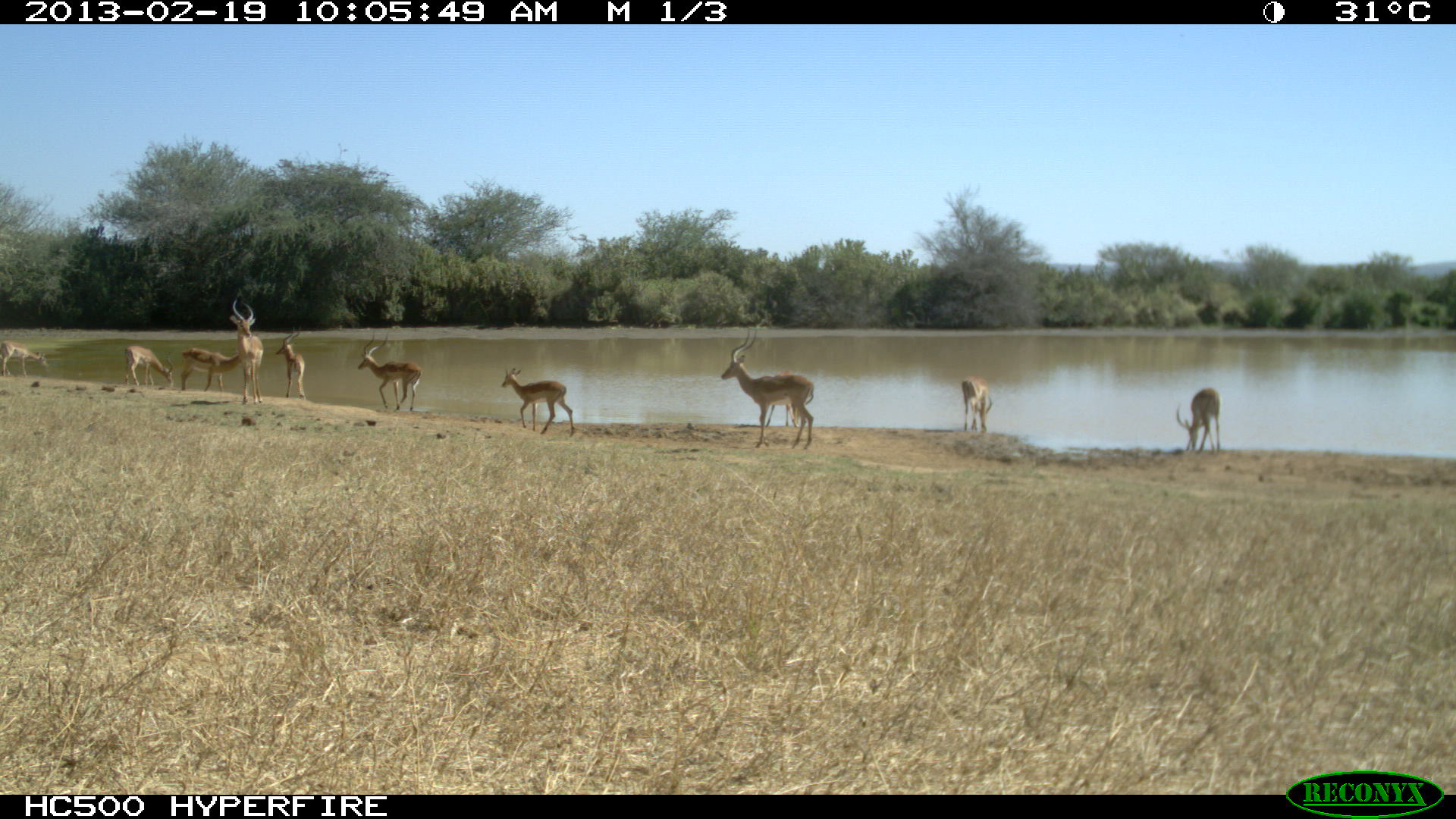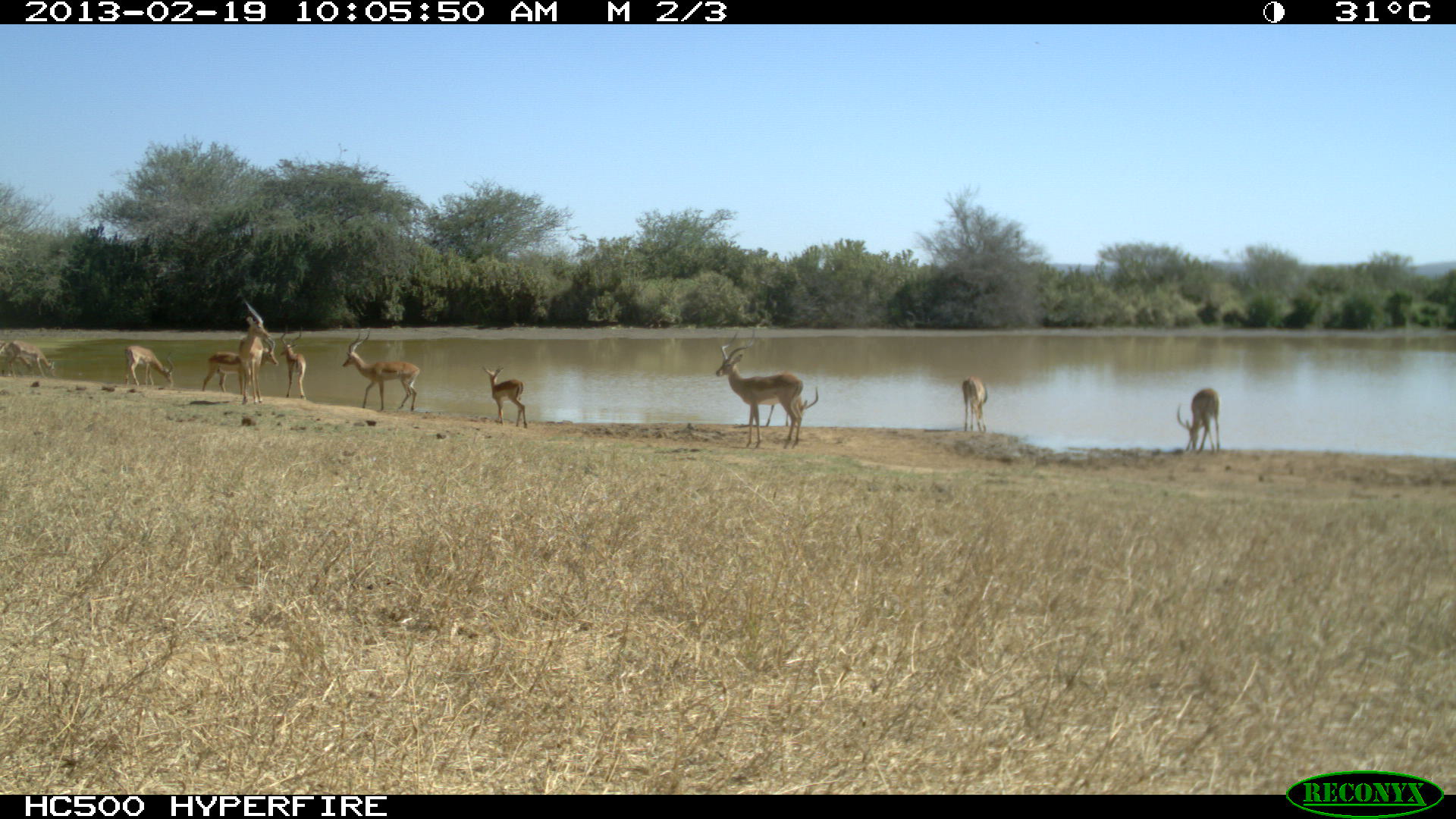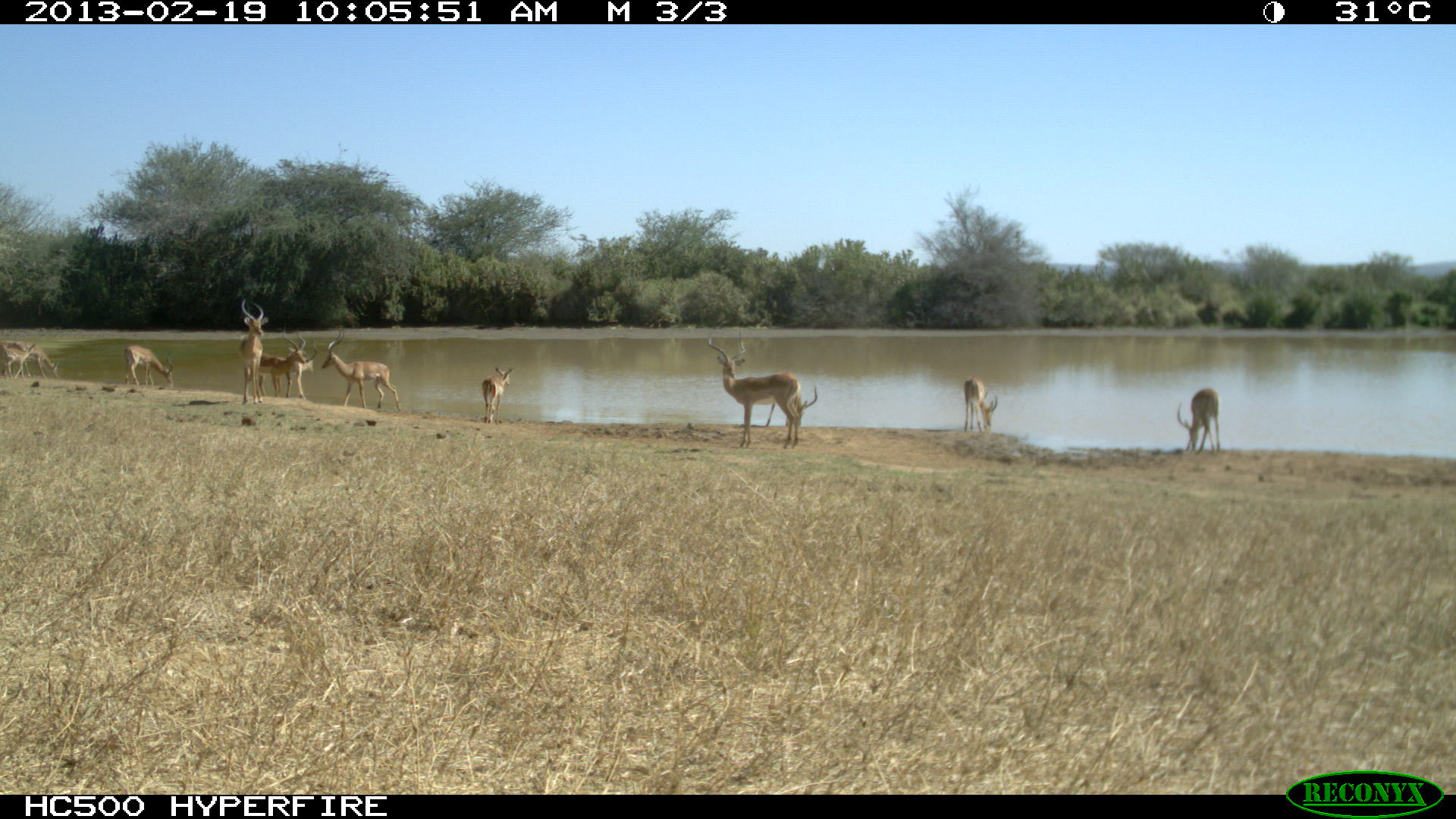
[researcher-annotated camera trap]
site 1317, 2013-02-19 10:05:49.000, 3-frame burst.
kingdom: Animalia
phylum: Chordata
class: Mammalia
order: Artiodactyla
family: Bovidae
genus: Aepyceros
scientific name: Aepyceros melampus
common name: impala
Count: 11.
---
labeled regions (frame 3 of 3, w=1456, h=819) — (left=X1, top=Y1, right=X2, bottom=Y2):
aepyceros melampus: (left=707, top=328, right=802, bottom=449); (left=320, top=325, right=402, bottom=412); (left=258, top=329, right=307, bottom=398); (left=1175, top=386, right=1221, bottom=456); (left=240, top=312, right=270, bottom=405); (left=763, top=382, right=818, bottom=427); (left=480, top=363, right=516, bottom=425); (left=124, top=345, right=174, bottom=388); (left=961, top=376, right=999, bottom=432); (left=12, top=344, right=60, bottom=380); (left=291, top=338, right=318, bottom=401); (left=0, top=341, right=38, bottom=382)